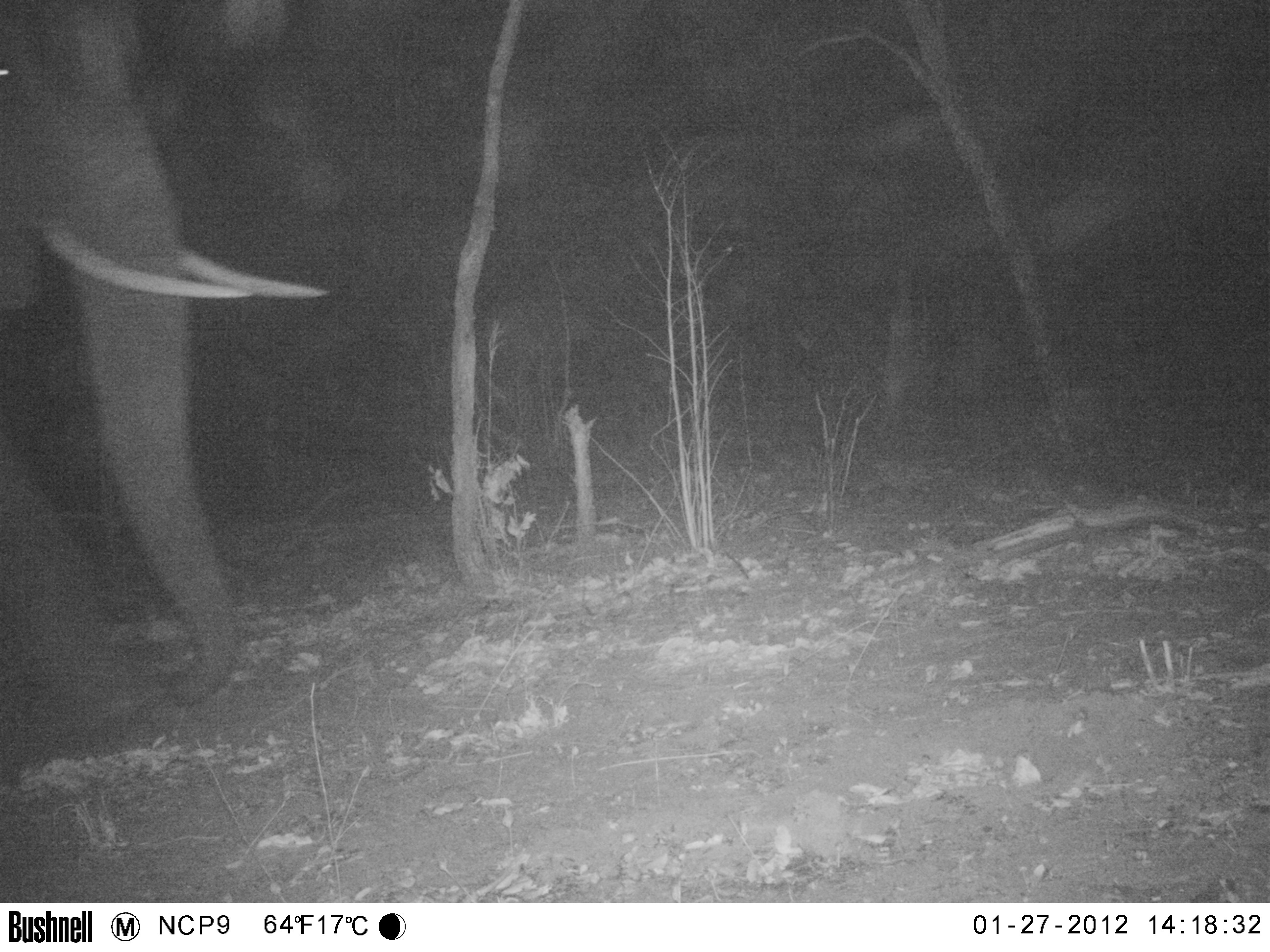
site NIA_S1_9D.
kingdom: Animalia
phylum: Chordata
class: Mammalia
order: Proboscidea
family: Elephantidae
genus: Loxodonta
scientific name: Loxodonta africana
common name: african bush elephant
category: elephant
Elephant (african bush elephant) (Loxodonta africana), count 1. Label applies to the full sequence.